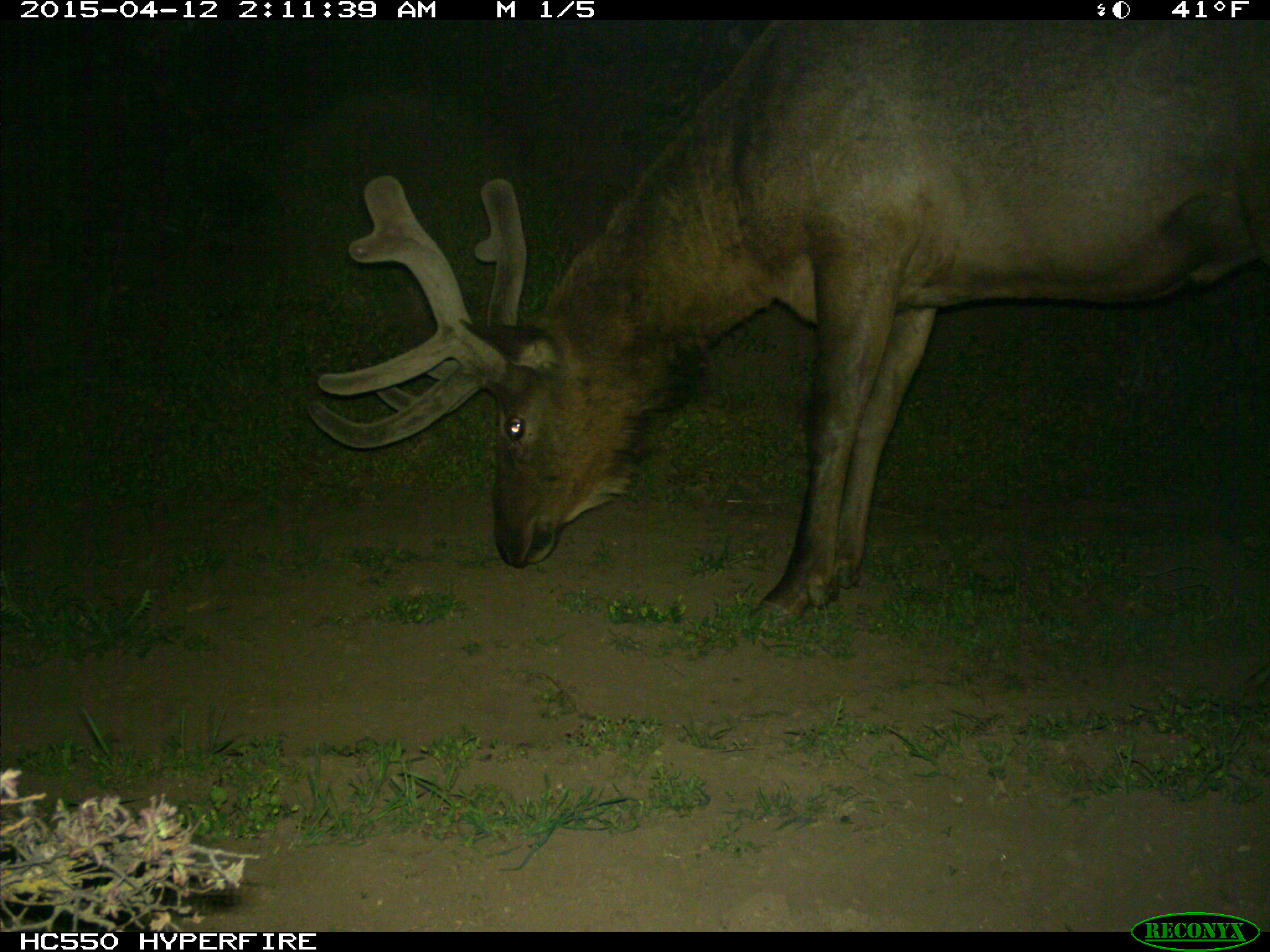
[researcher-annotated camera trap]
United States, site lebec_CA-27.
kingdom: Animalia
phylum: Chordata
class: Mammalia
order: Artiodactyla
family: Cervidae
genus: Cervus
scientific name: Cervus canadensis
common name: elk